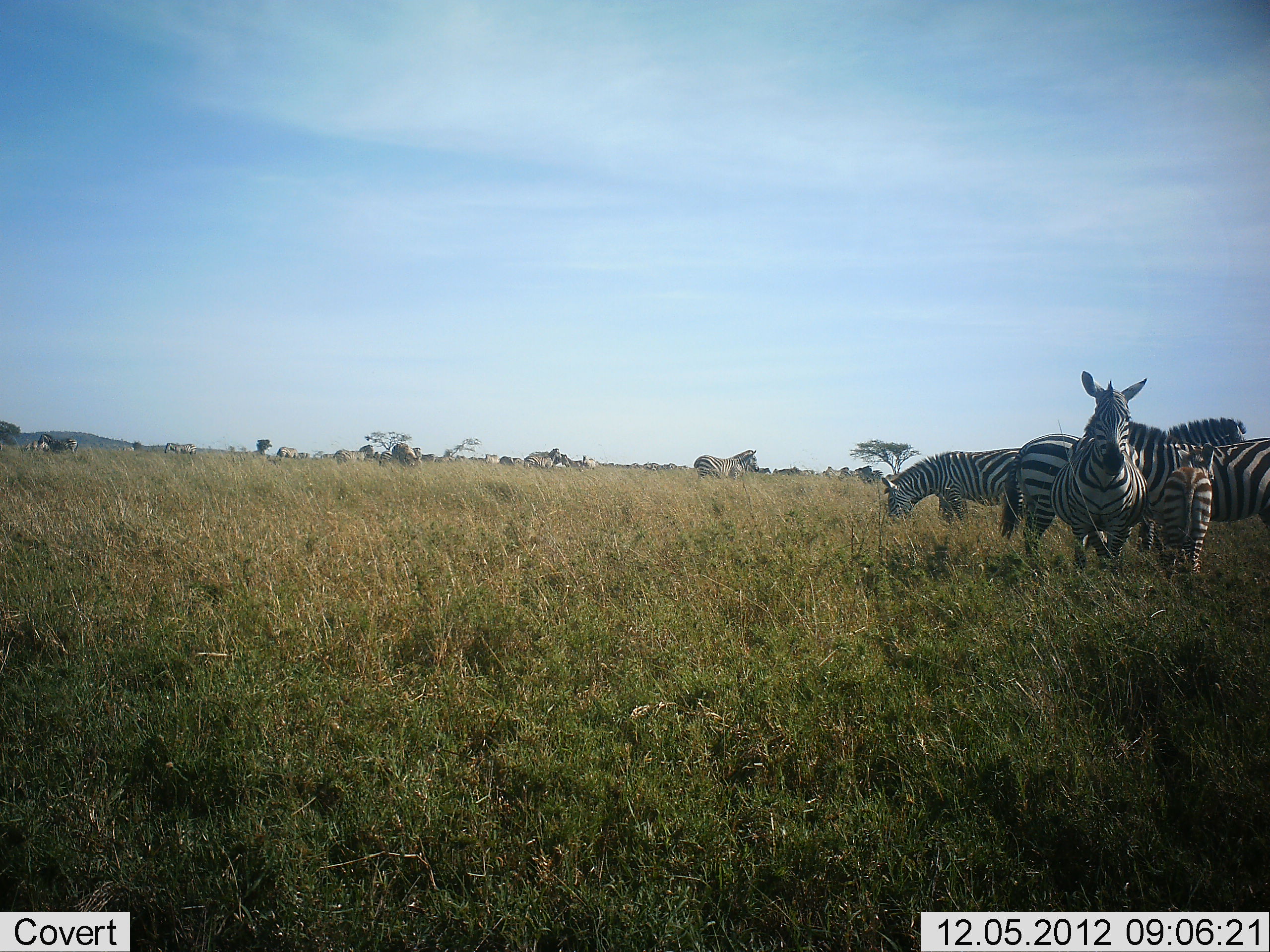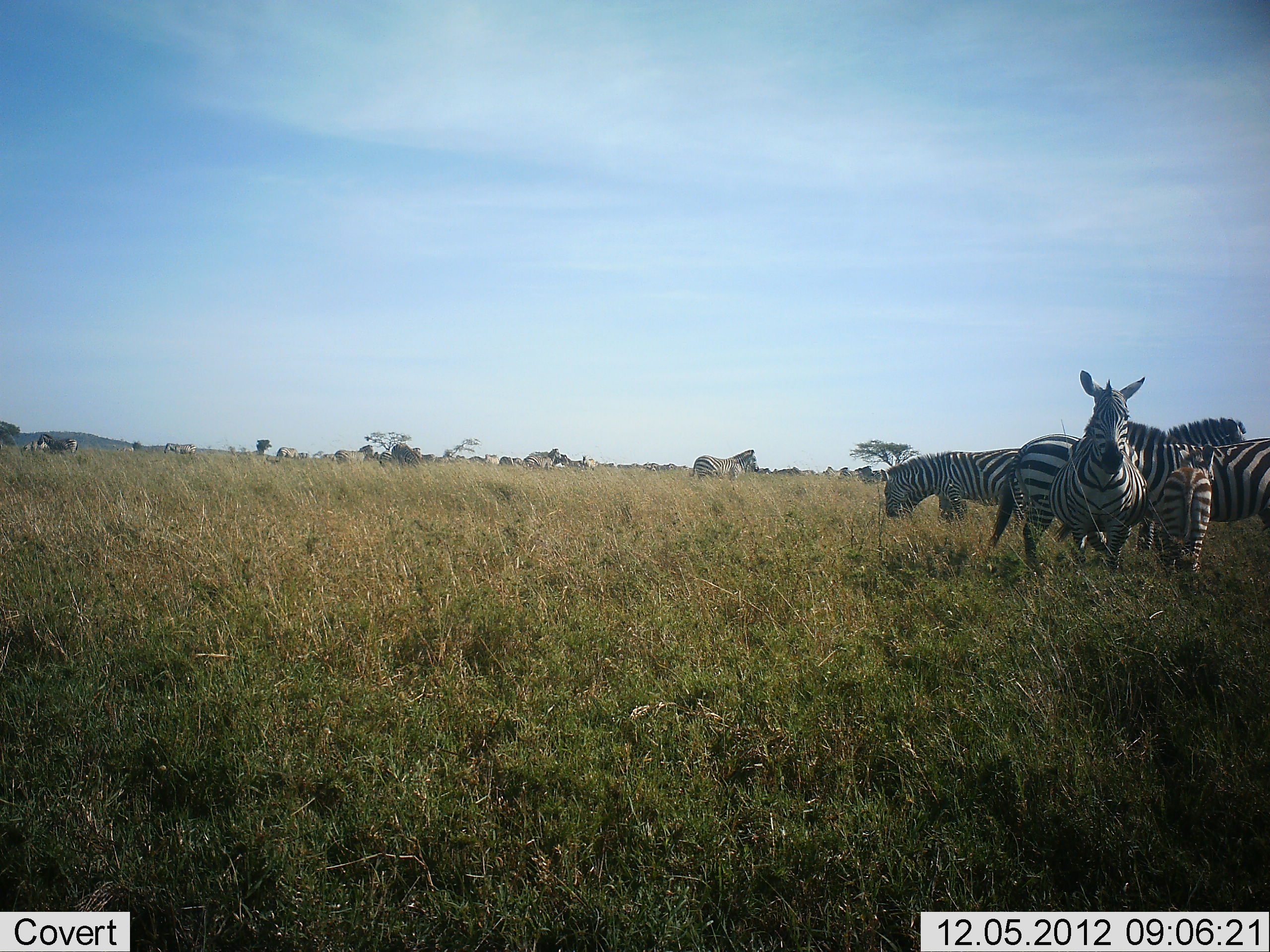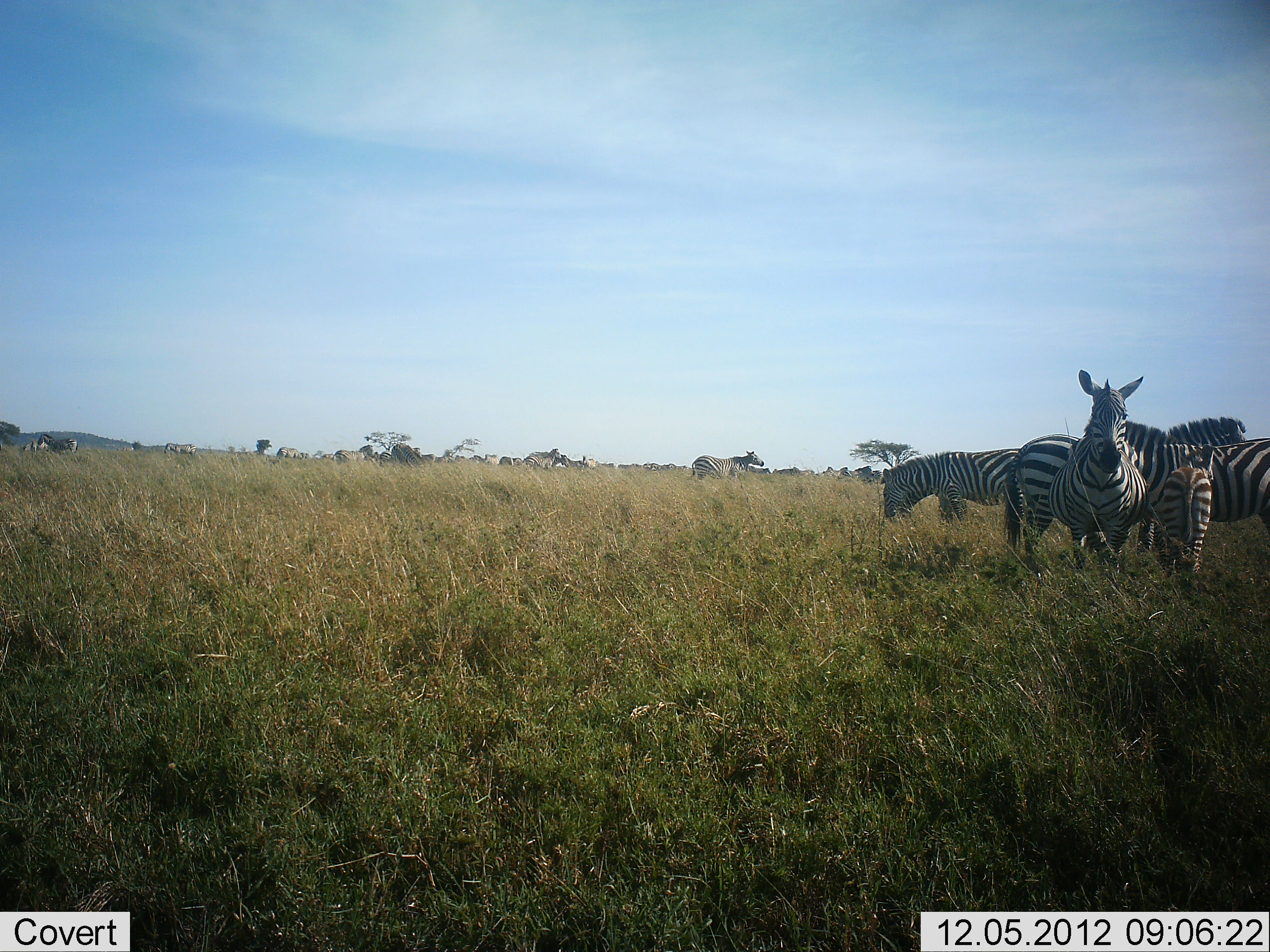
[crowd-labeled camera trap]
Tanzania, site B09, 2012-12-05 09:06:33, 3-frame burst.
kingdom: Animalia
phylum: Chordata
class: Mammalia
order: Perissodactyla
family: Equidae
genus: Equus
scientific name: Equus quagga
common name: plains zebra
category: zebra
Zebra (plains zebra) (Equus quagga), count 5. Behavior (volunteer vote fractions): standing 70%, resting 0%, moving 10%, interacting 0%. Young present (vote fraction): 60%. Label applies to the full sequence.